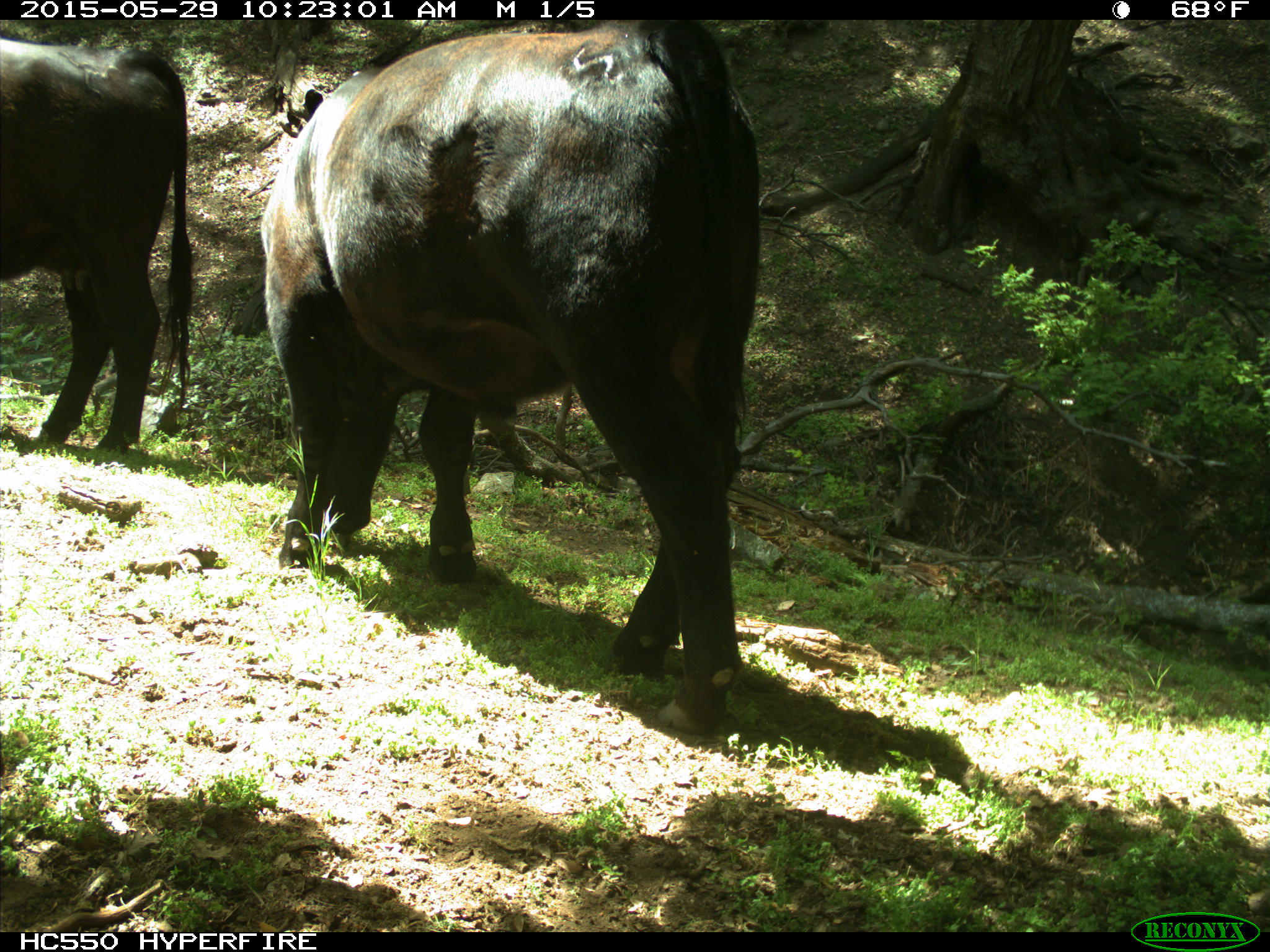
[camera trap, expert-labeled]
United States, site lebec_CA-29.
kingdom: Animalia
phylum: Chordata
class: Mammalia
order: Artiodactyla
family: Bovidae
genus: Bos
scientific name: Bos taurus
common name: domestic cow